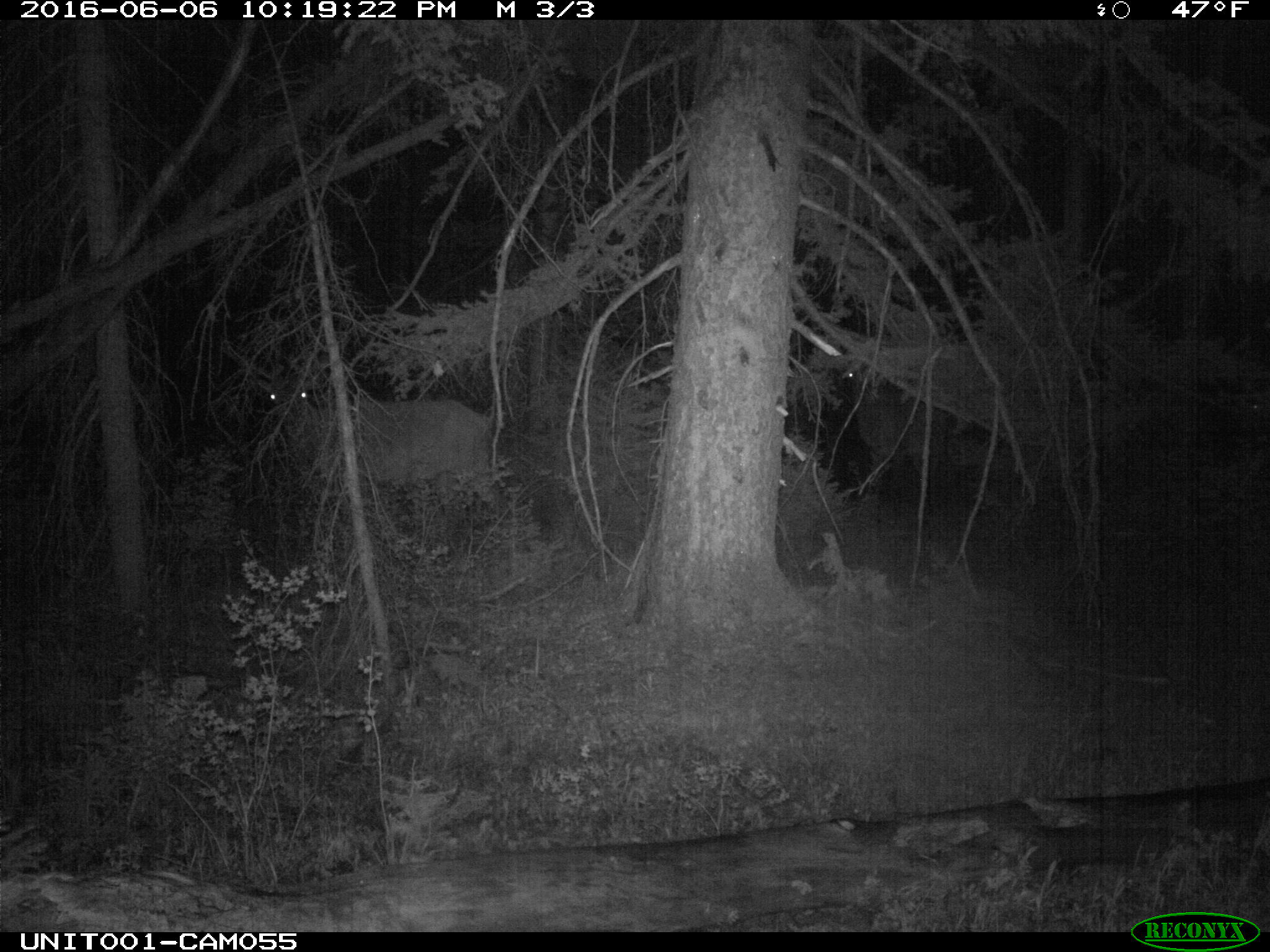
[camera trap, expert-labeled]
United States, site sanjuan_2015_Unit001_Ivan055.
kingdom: Animalia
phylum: Chordata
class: Mammalia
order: Artiodactyla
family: Cervidae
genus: Cervus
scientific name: Cervus elaphus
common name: red deer